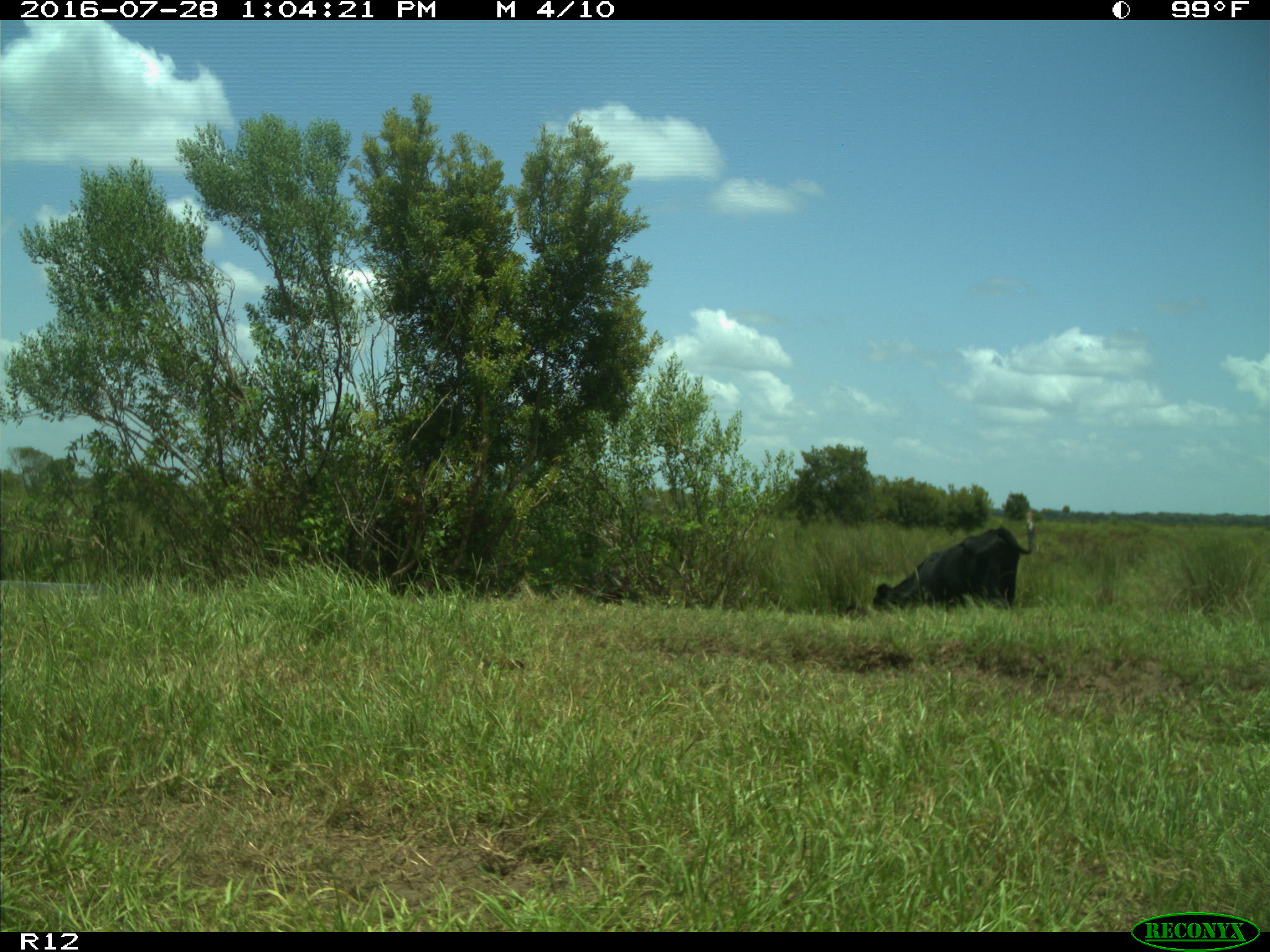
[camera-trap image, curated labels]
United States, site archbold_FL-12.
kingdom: Animalia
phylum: Chordata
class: Mammalia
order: Artiodactyla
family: Bovidae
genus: Bos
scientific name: Bos taurus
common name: domestic cow